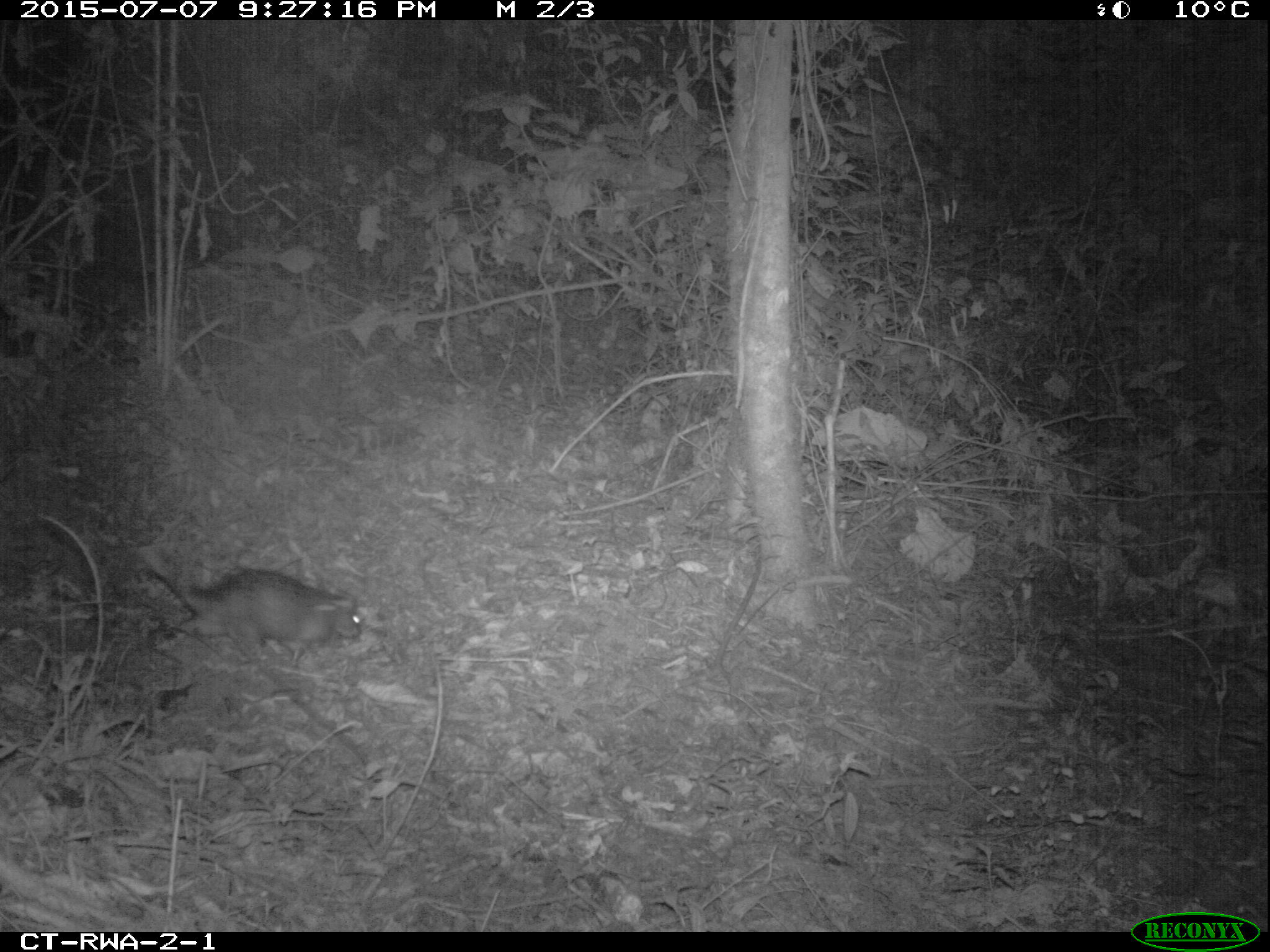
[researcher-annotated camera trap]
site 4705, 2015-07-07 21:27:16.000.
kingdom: Animalia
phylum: Chordata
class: Mammalia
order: Rodentia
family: Hystricidae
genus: Atherurus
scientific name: Atherurus africanus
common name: african brush-tailed porcupine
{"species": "Atherurus africanus (african brush-tailed porcupine)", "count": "1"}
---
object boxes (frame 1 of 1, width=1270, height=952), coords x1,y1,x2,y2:
atherurus africanus: 140,544,362,669